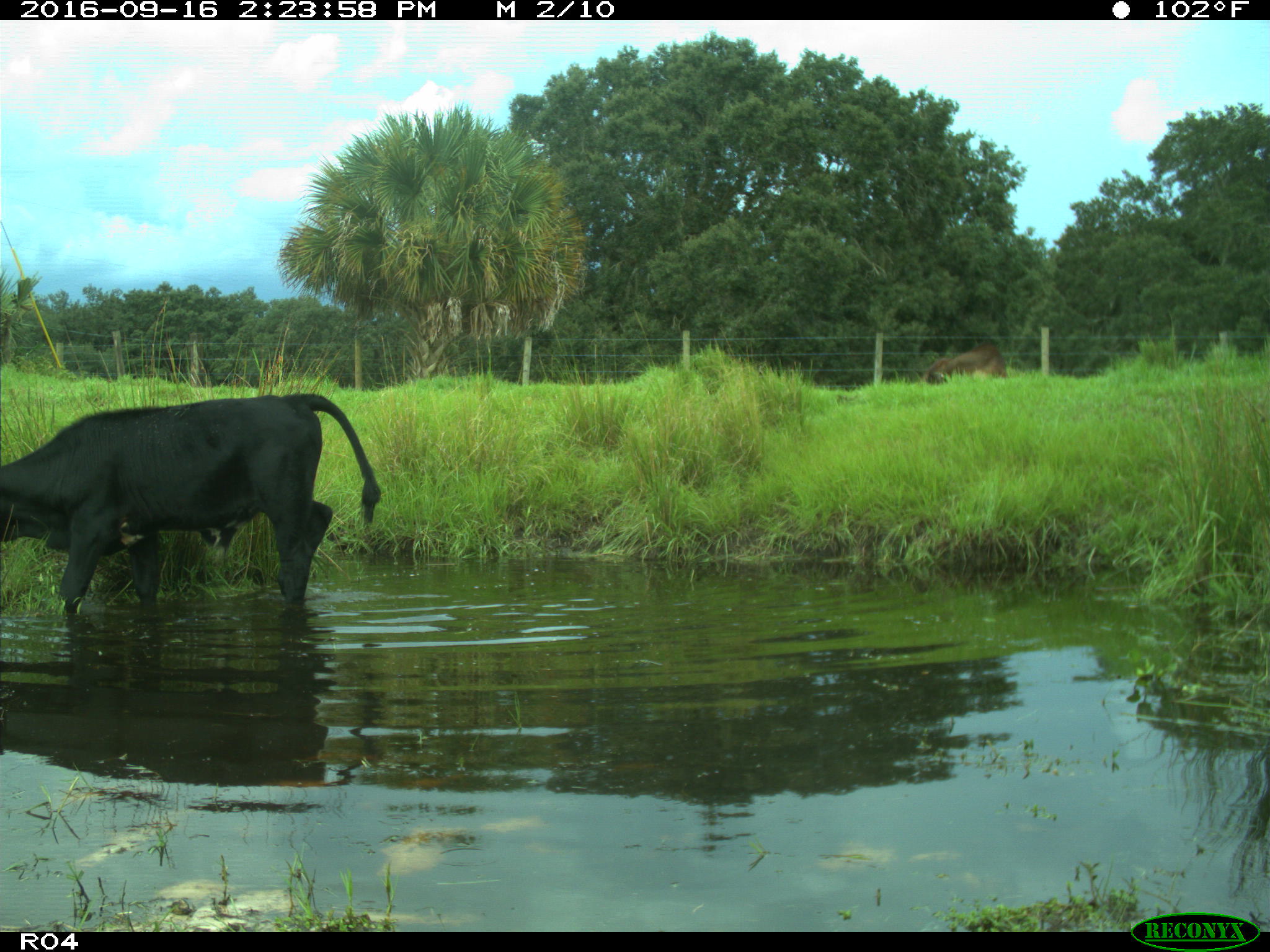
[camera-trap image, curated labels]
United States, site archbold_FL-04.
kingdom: Animalia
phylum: Chordata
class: Mammalia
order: Artiodactyla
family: Bovidae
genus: Bos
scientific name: Bos taurus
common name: domestic cow